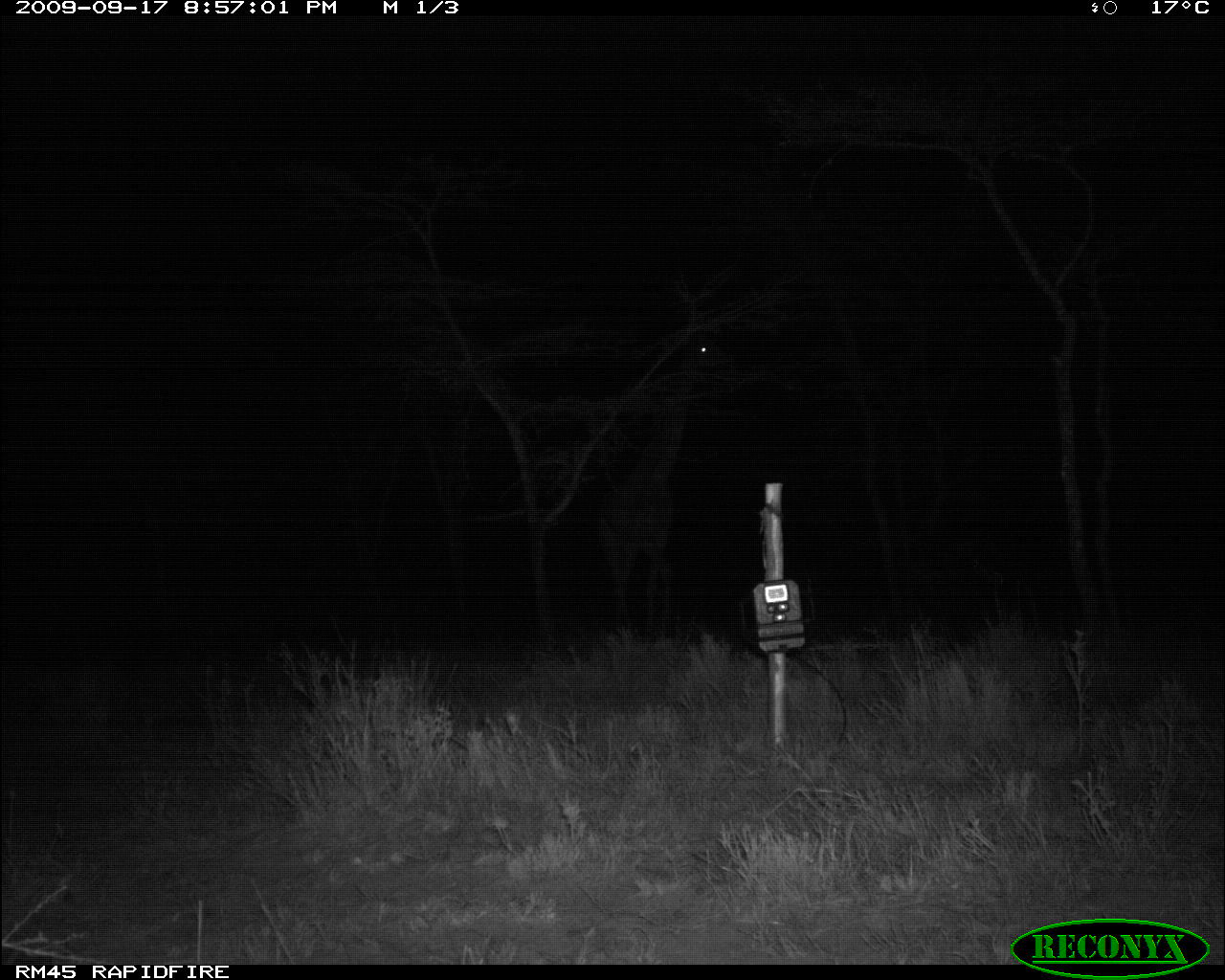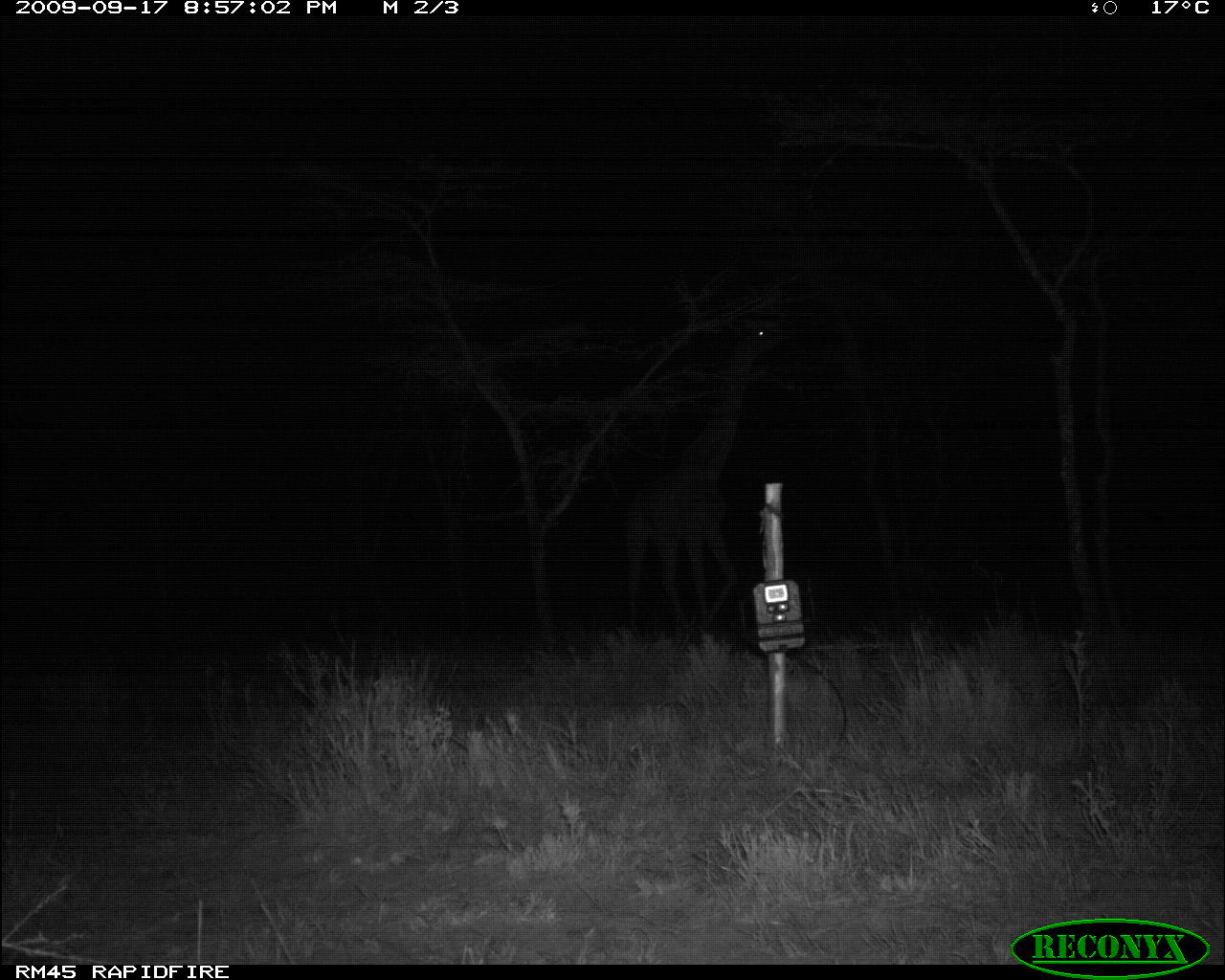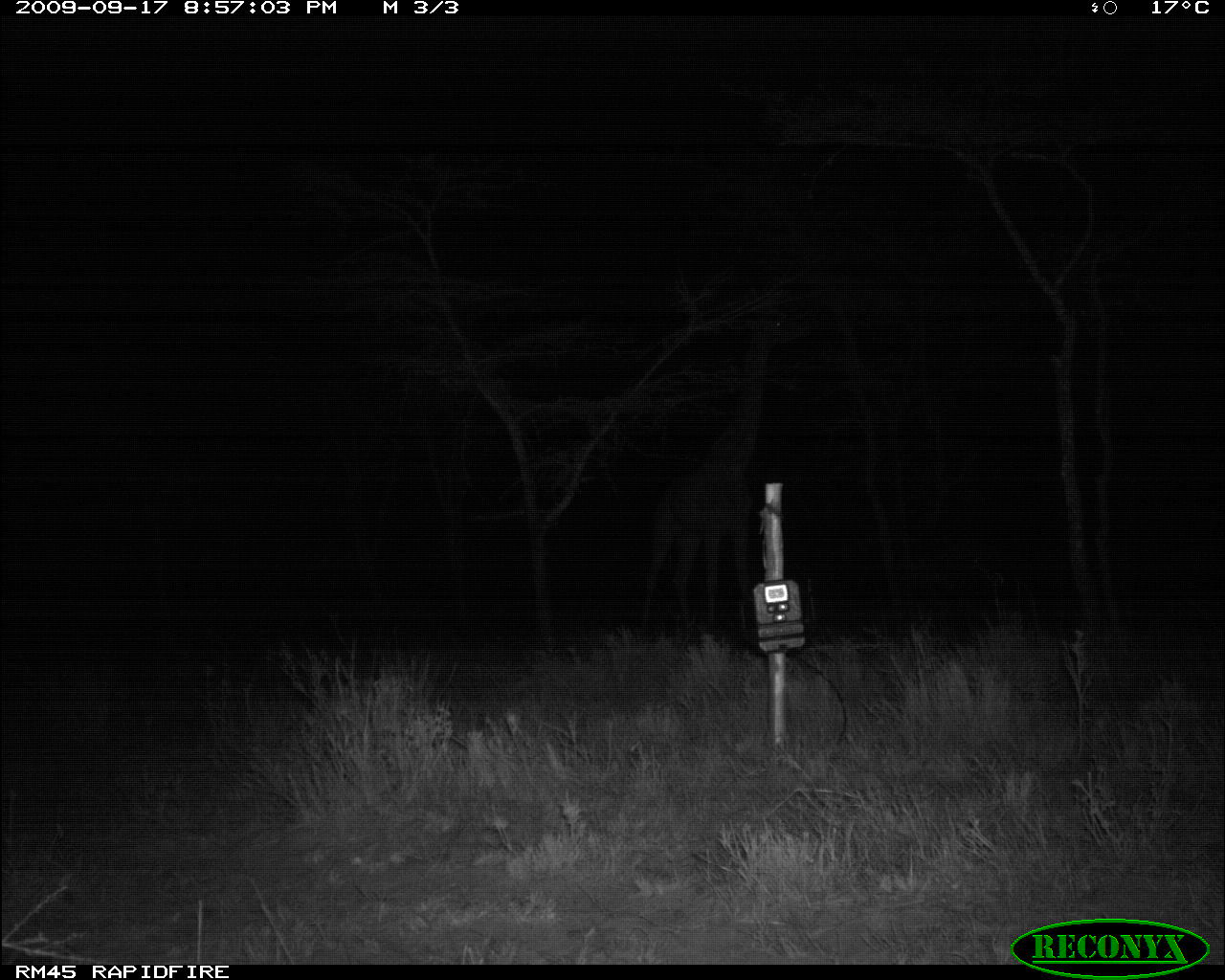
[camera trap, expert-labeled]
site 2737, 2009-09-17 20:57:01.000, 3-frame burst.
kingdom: Animalia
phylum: Chordata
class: Mammalia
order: Artiodactyla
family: Giraffidae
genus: Giraffa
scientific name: Giraffa camelopardalis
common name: giraffe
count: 1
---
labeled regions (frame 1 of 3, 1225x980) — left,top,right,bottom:
giraffa camelopardalis: 598,329,730,644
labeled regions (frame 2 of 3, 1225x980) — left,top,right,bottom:
giraffa camelopardalis: 623,325,792,650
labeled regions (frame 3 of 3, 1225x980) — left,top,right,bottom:
giraffa camelopardalis: 640,313,813,636